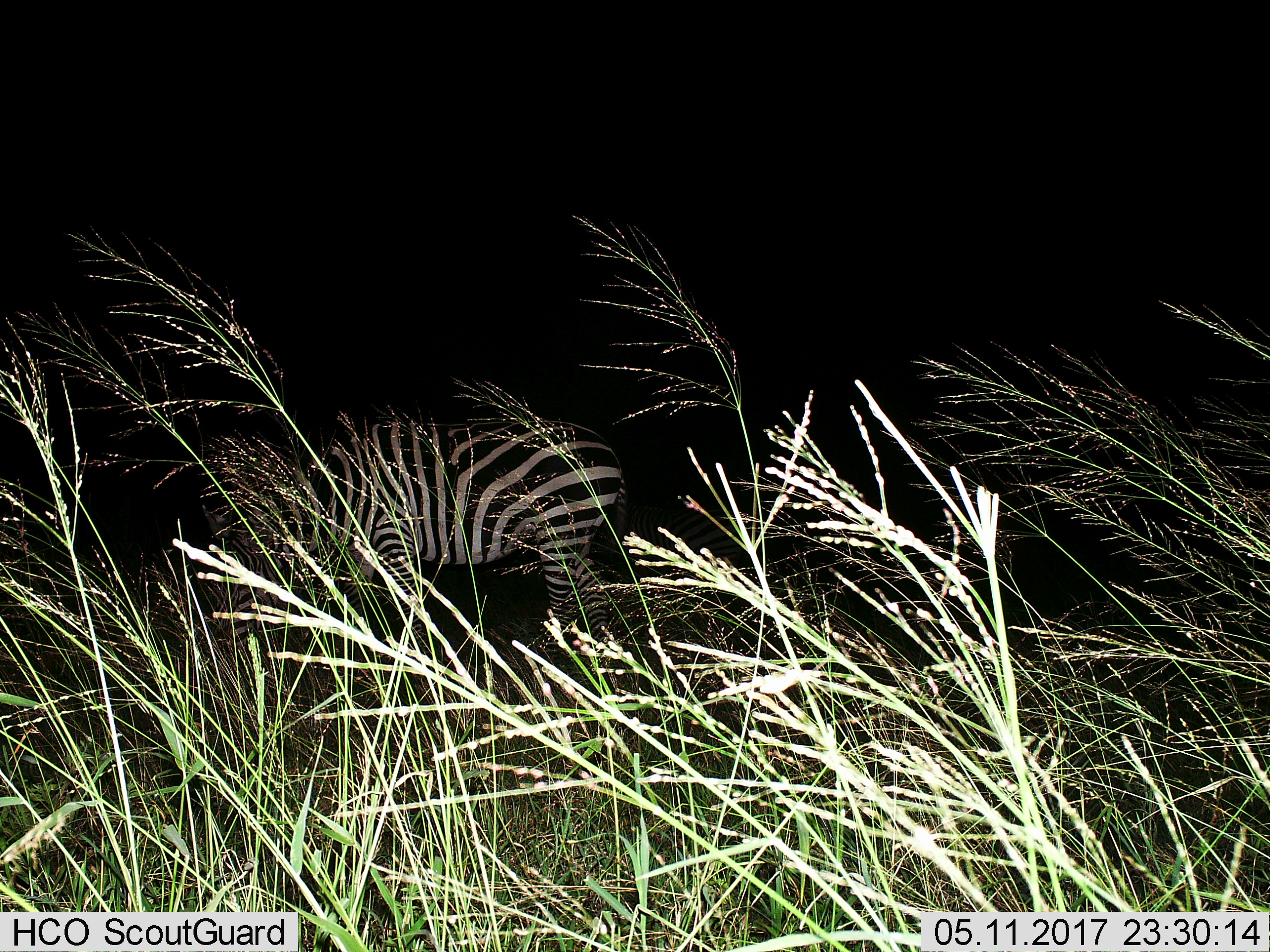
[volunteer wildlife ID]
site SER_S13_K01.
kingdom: Animalia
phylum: Chordata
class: Mammalia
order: Perissodactyla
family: Equidae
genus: Equus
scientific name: Equus quagga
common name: plains zebra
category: zebraplains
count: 1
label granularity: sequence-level